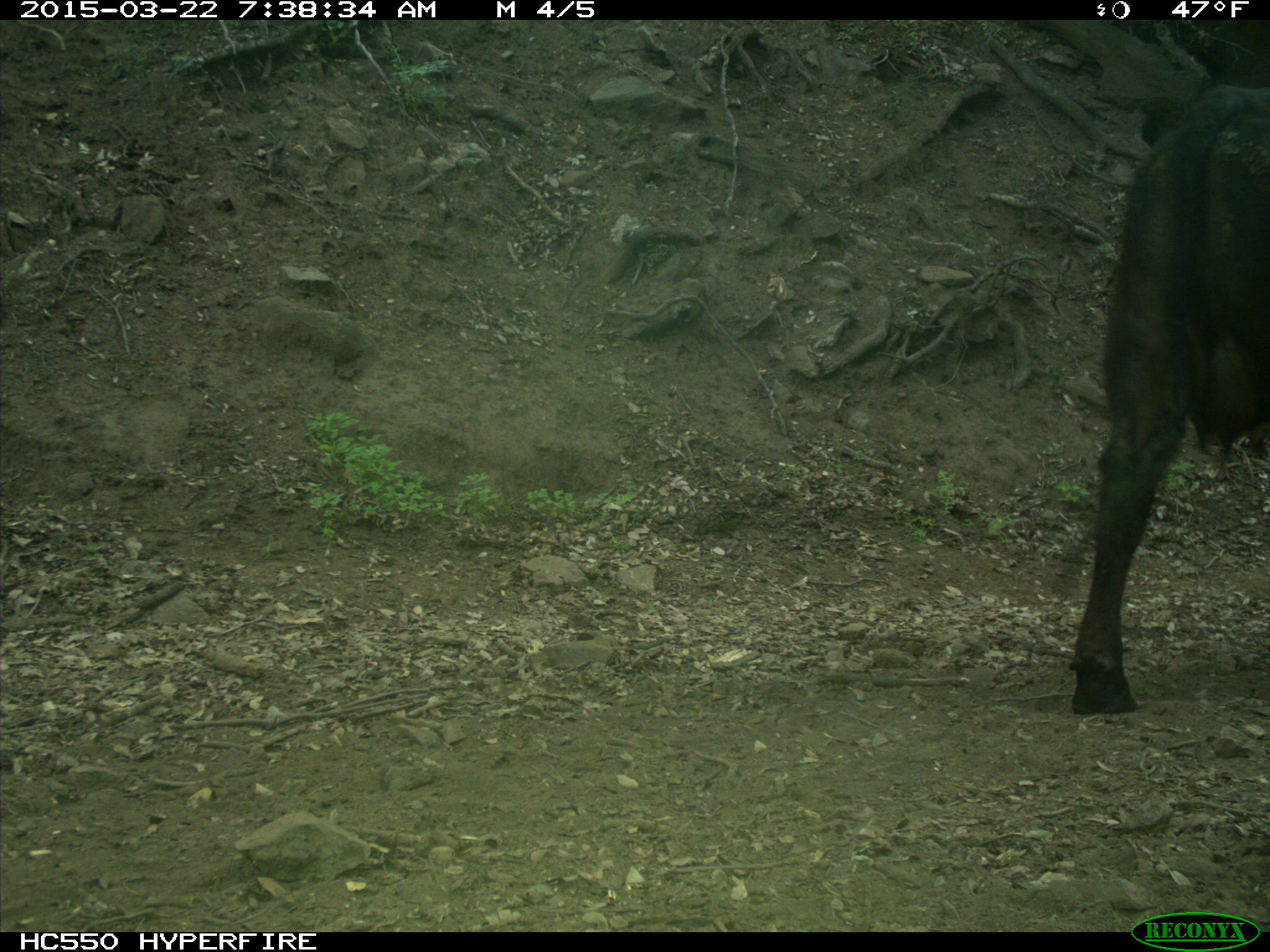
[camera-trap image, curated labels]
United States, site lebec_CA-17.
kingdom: Animalia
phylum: Chordata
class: Mammalia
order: Artiodactyla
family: Bovidae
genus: Bos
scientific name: Bos taurus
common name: domestic cow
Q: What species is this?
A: Bos taurus (domestic cow).